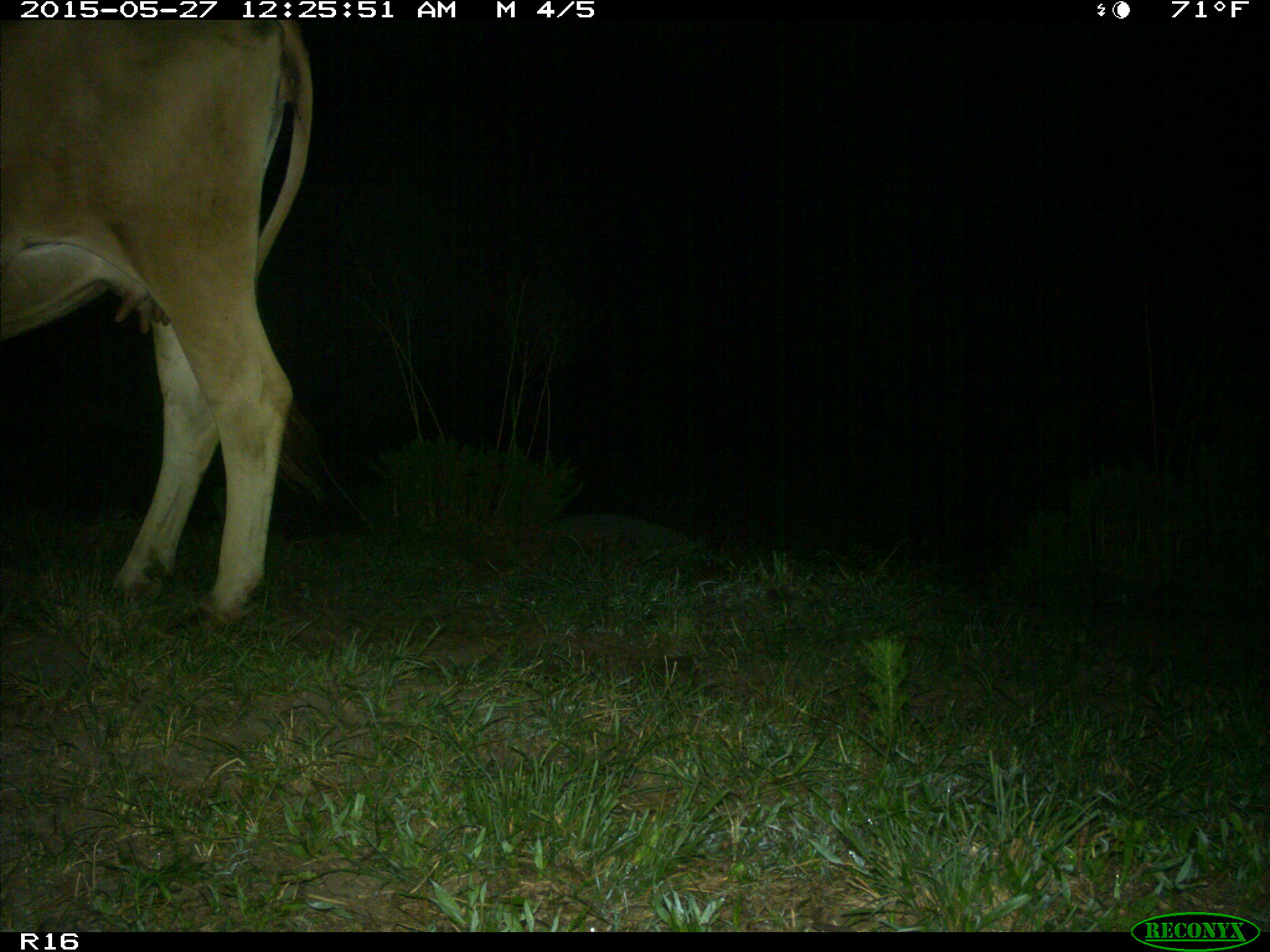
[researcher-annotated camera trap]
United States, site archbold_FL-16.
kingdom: Animalia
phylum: Chordata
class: Mammalia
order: Artiodactyla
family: Bovidae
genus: Bos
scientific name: Bos taurus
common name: domestic cow